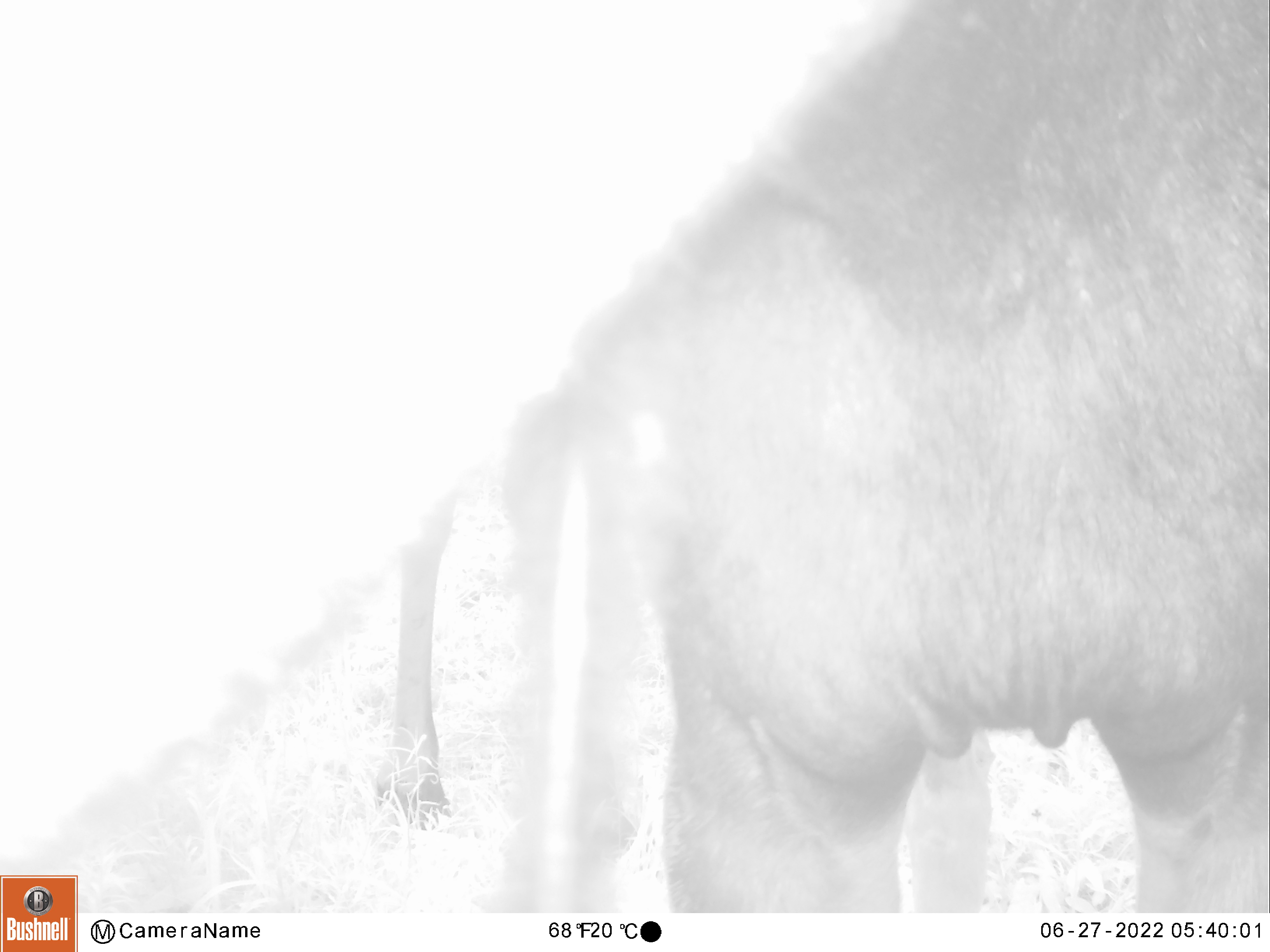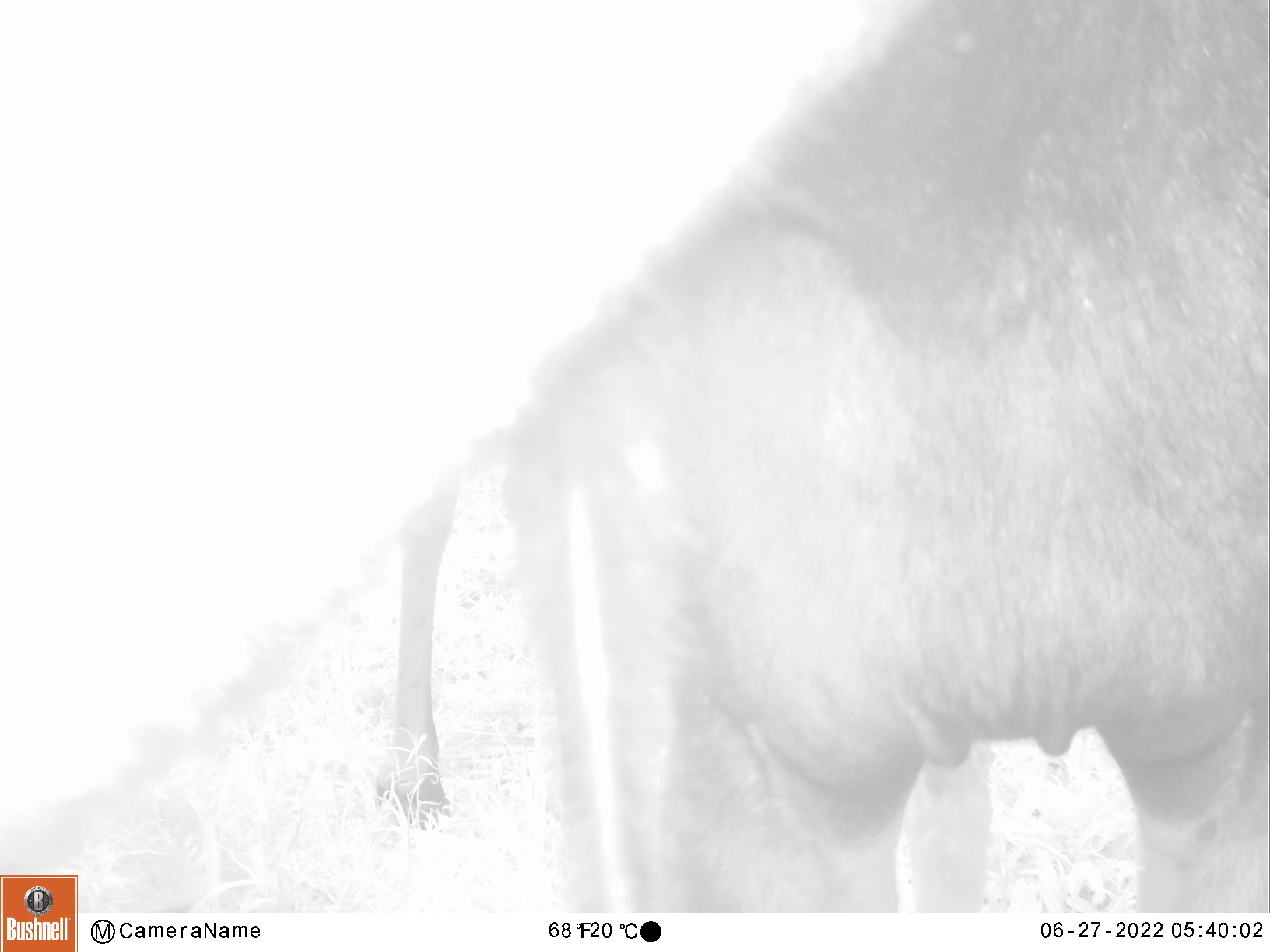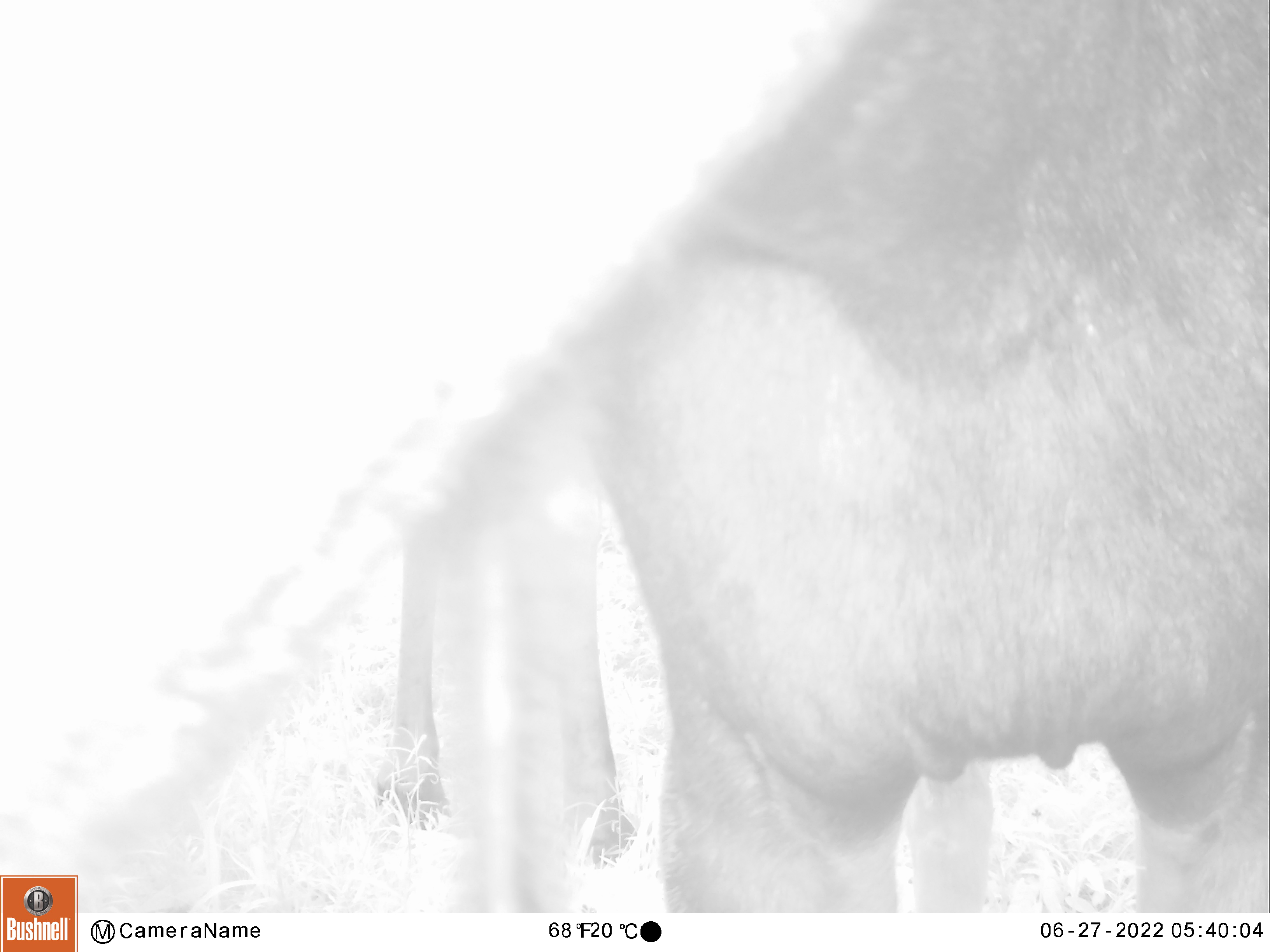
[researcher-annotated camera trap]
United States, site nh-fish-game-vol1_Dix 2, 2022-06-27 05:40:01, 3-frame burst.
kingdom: Animalia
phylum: Chordata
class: Mammalia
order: Artiodactyla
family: Cervidae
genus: Alces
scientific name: Alces alces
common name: moose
Moose (Alces alces).